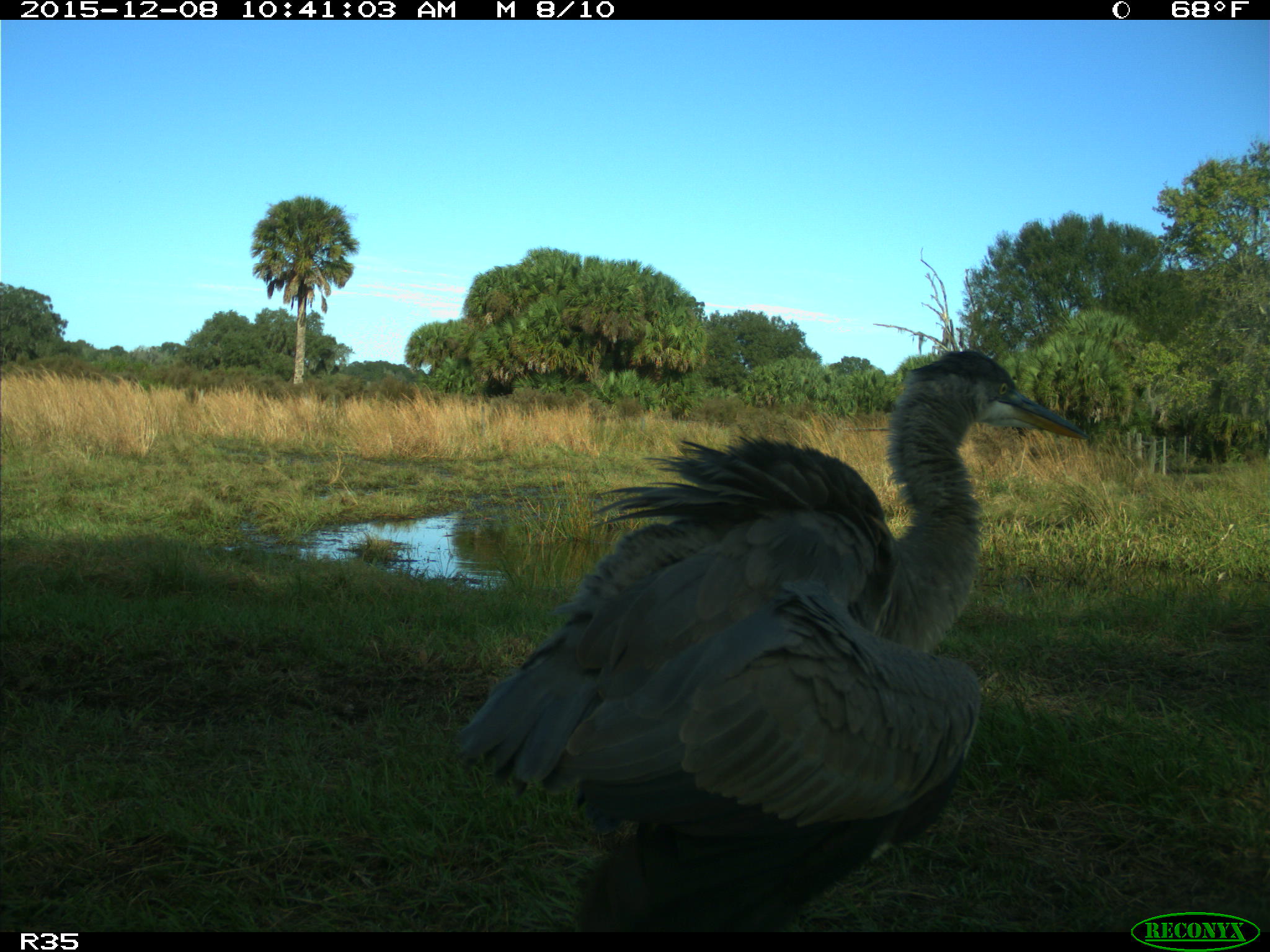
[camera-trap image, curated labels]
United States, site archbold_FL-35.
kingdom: Animalia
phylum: Chordata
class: Aves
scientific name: Aves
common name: birds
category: unidentified bird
Unidentified bird (birds) (Aves).